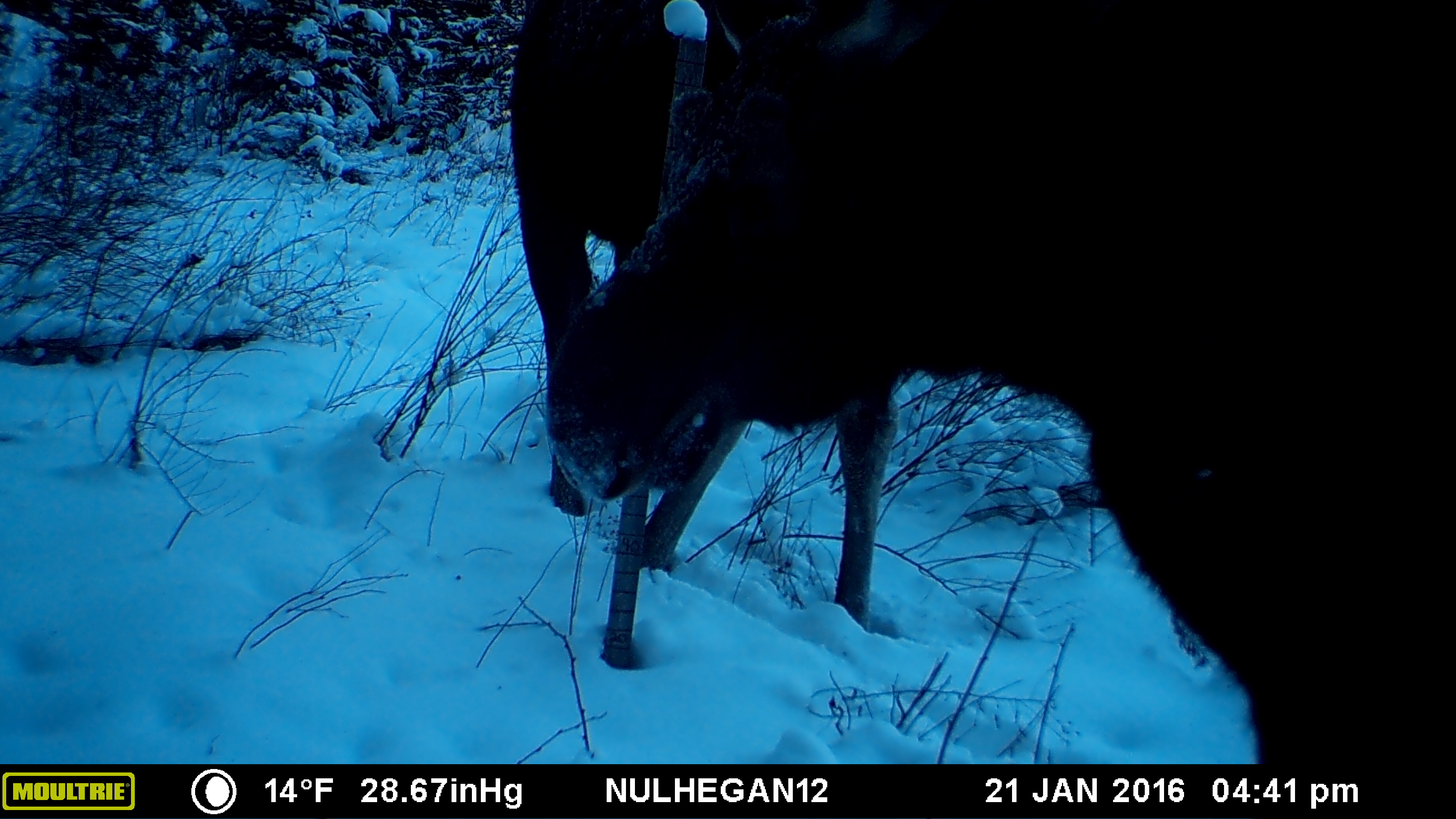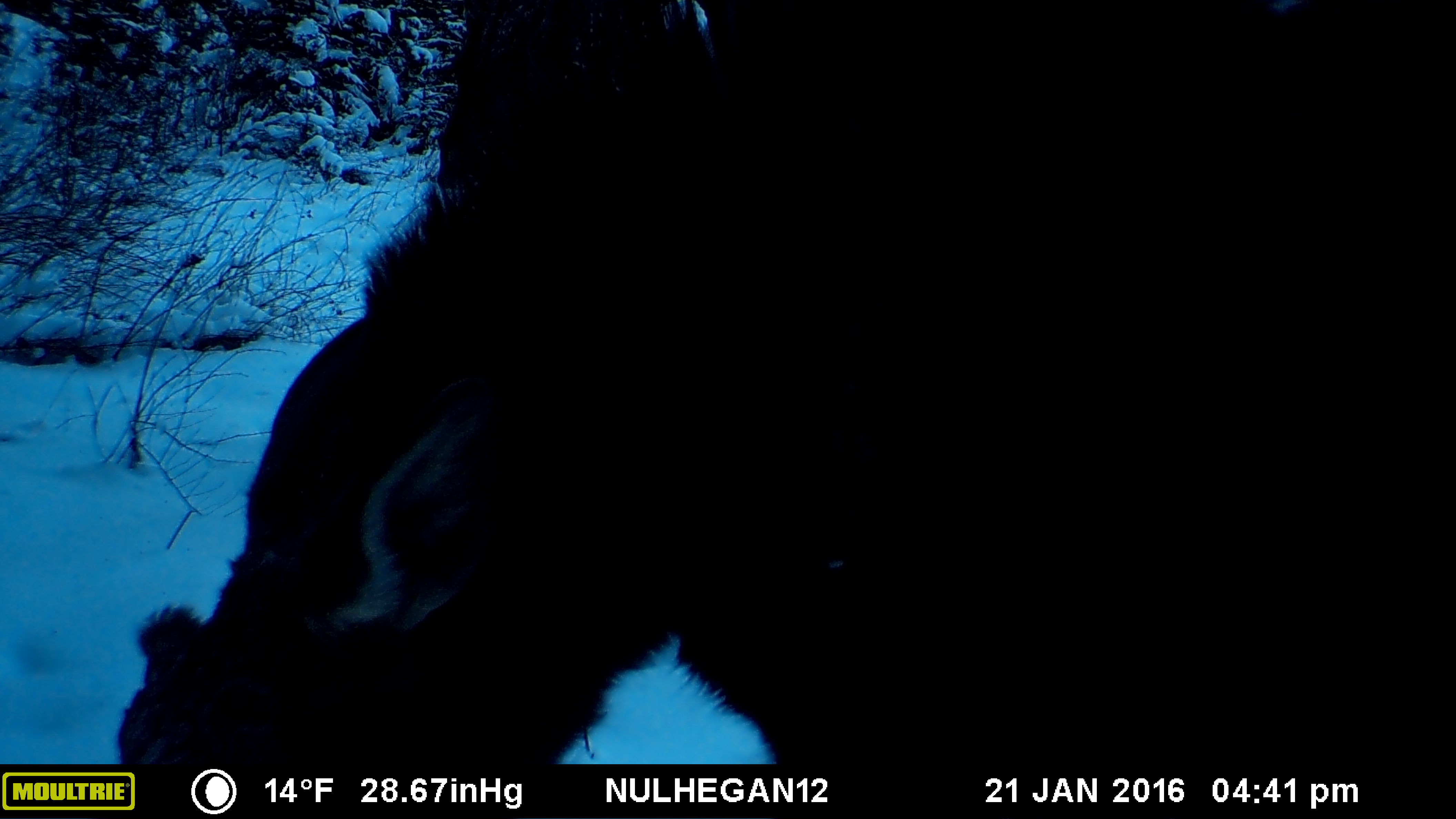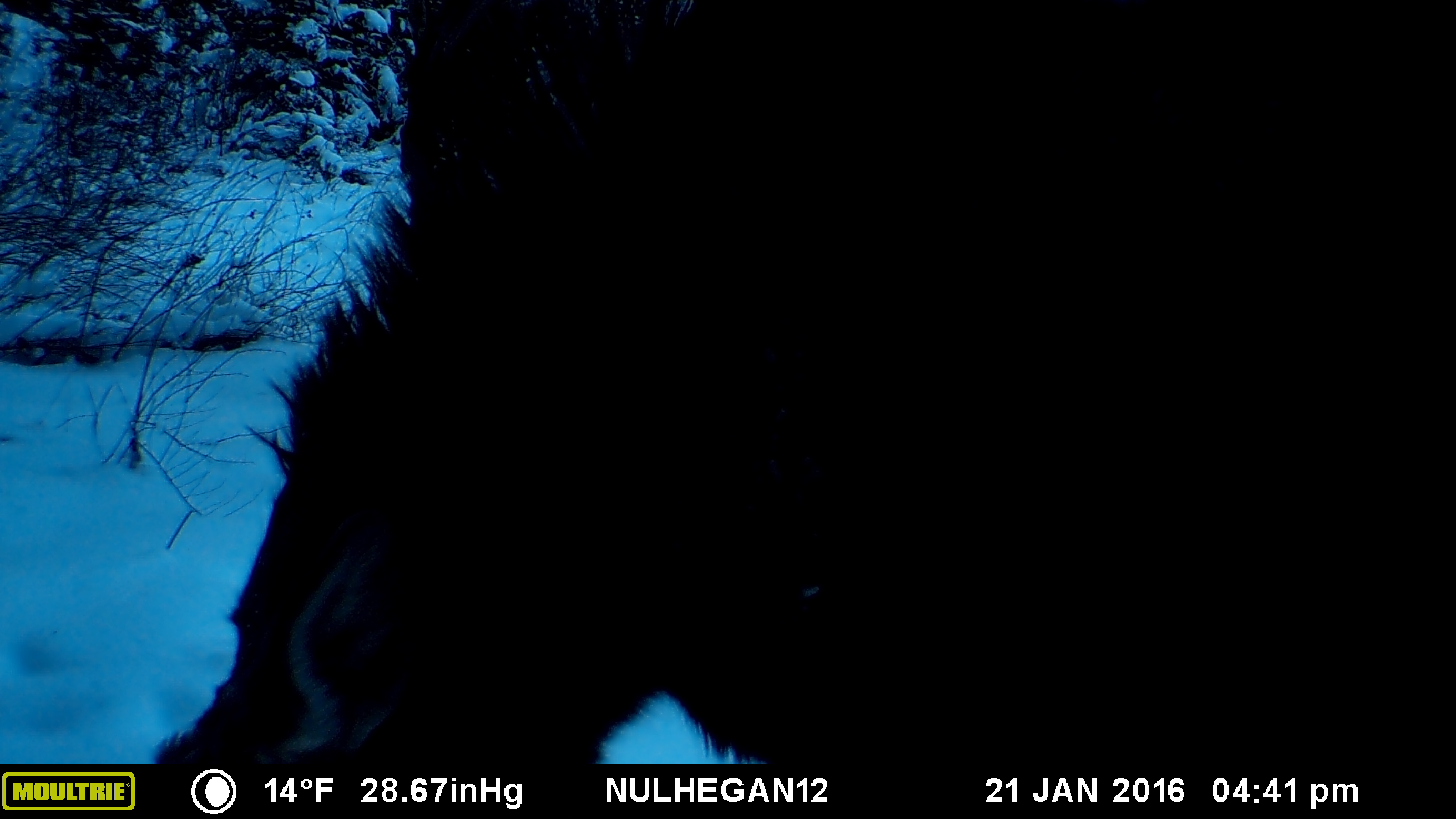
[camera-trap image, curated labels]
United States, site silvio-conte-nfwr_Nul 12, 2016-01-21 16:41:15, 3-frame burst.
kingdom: Animalia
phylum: Chordata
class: Mammalia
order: Artiodactyla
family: Cervidae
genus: Alces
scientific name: Alces alces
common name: moose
Moose (Alces alces).